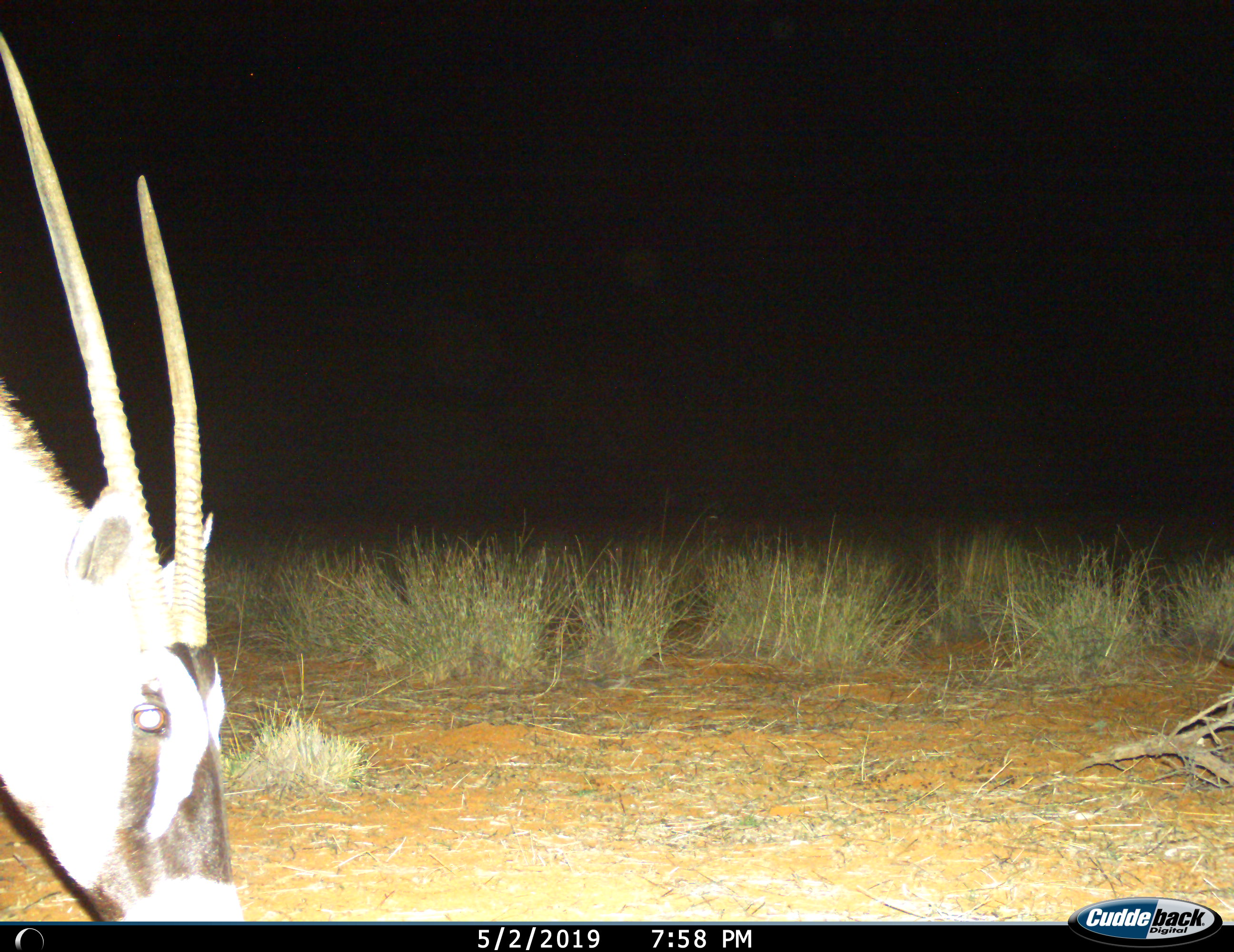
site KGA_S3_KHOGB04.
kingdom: Animalia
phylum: Chordata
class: Mammalia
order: Artiodactyla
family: Bovidae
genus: Oryx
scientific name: Oryx gazella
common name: gemsbok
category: oryx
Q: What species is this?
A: Oryx (gemsbok) (Oryx gazella).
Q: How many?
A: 1.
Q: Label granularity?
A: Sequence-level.